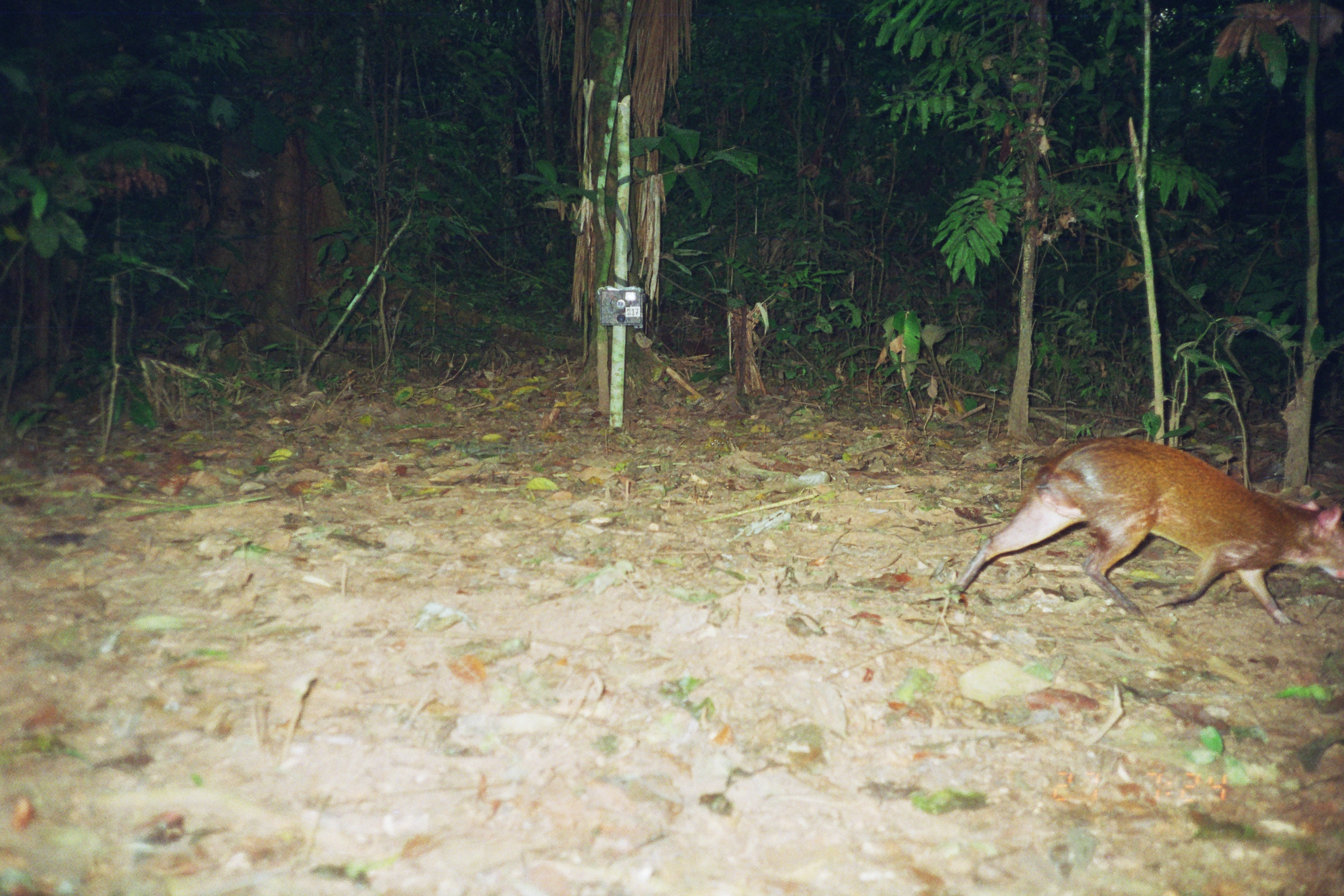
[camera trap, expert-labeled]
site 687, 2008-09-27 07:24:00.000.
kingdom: Animalia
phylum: Chordata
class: Mammalia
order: Rodentia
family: Dasyproctidae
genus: Dasyprocta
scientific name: Dasyprocta punctata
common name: central american agouti